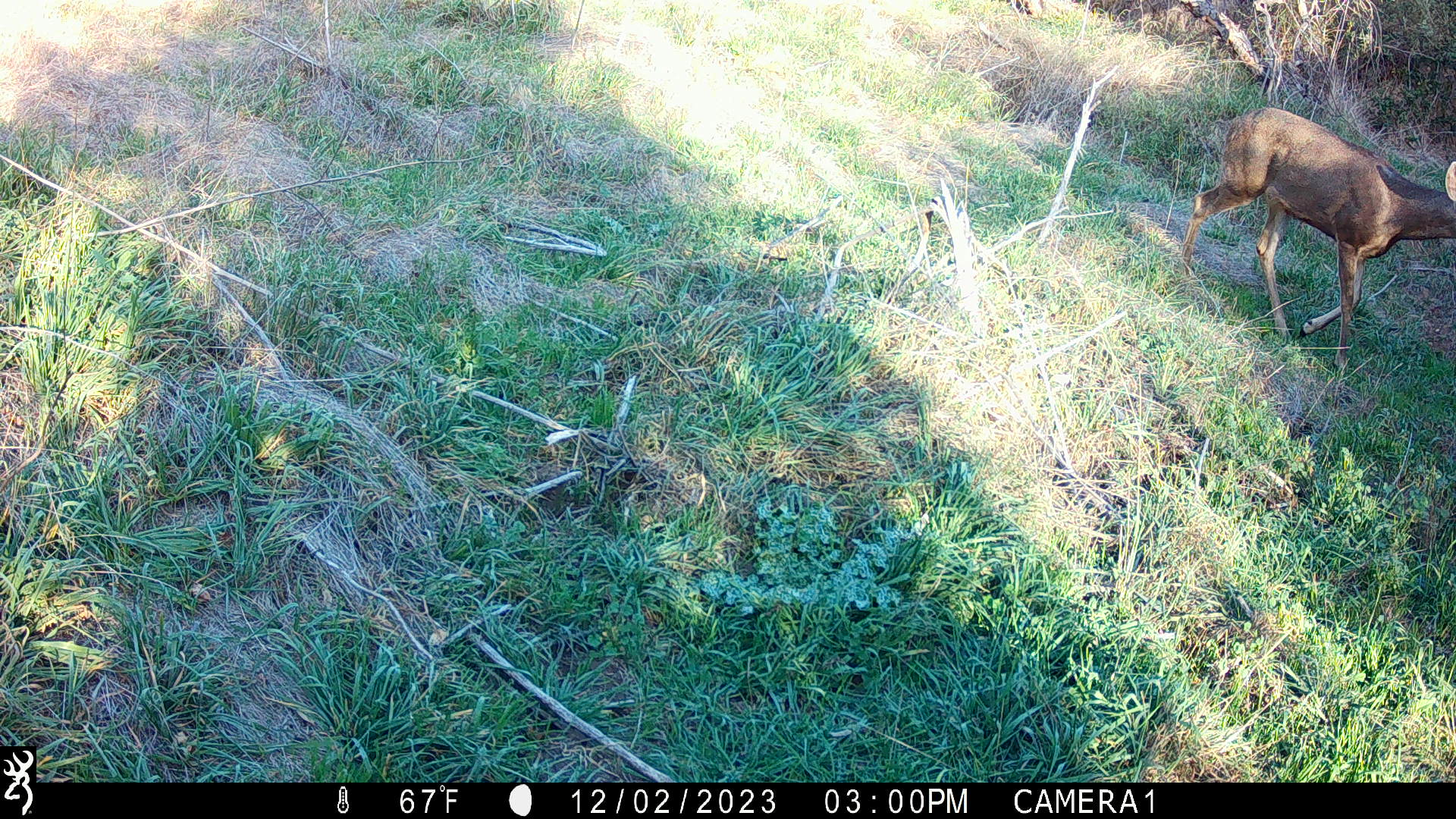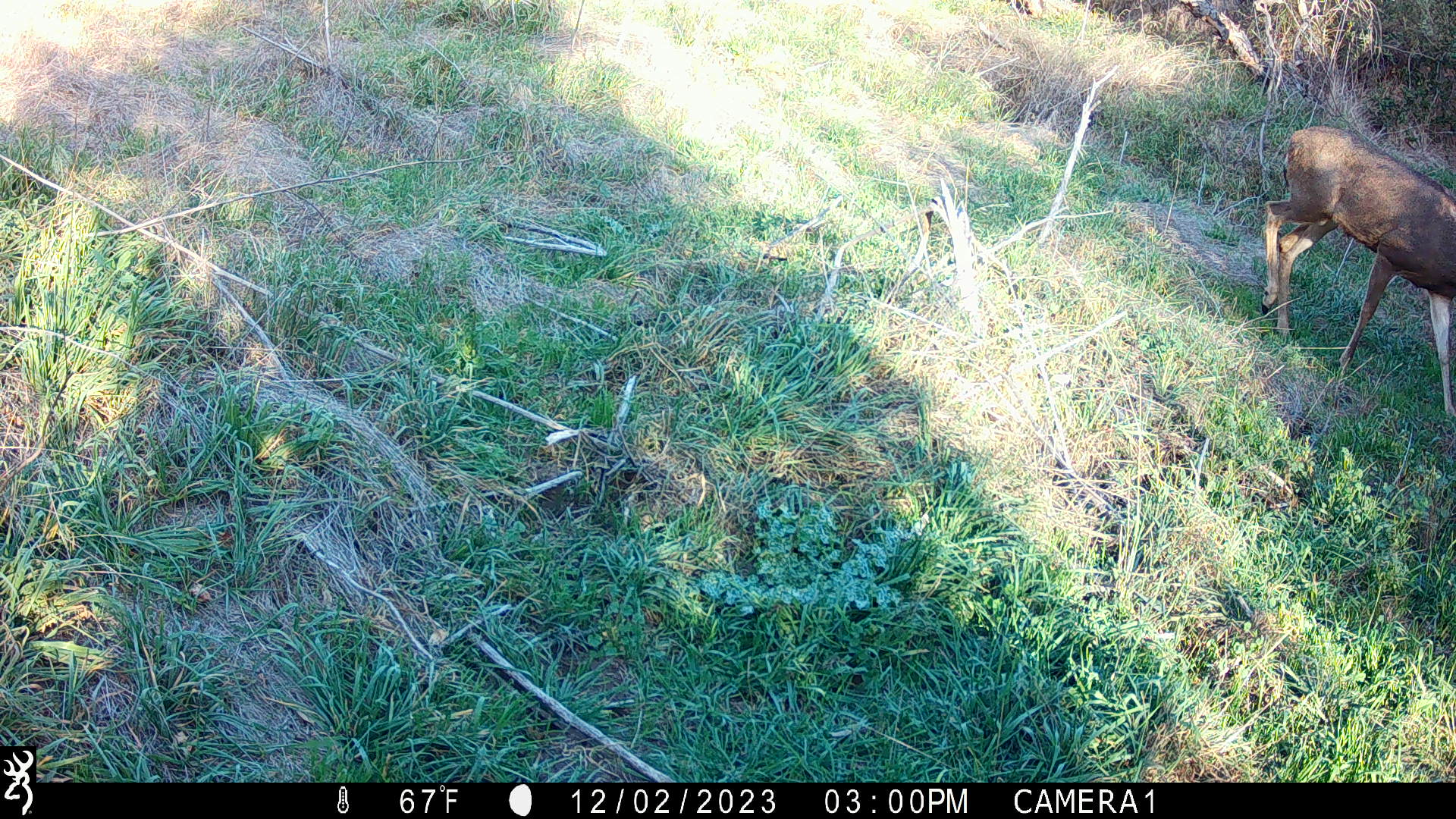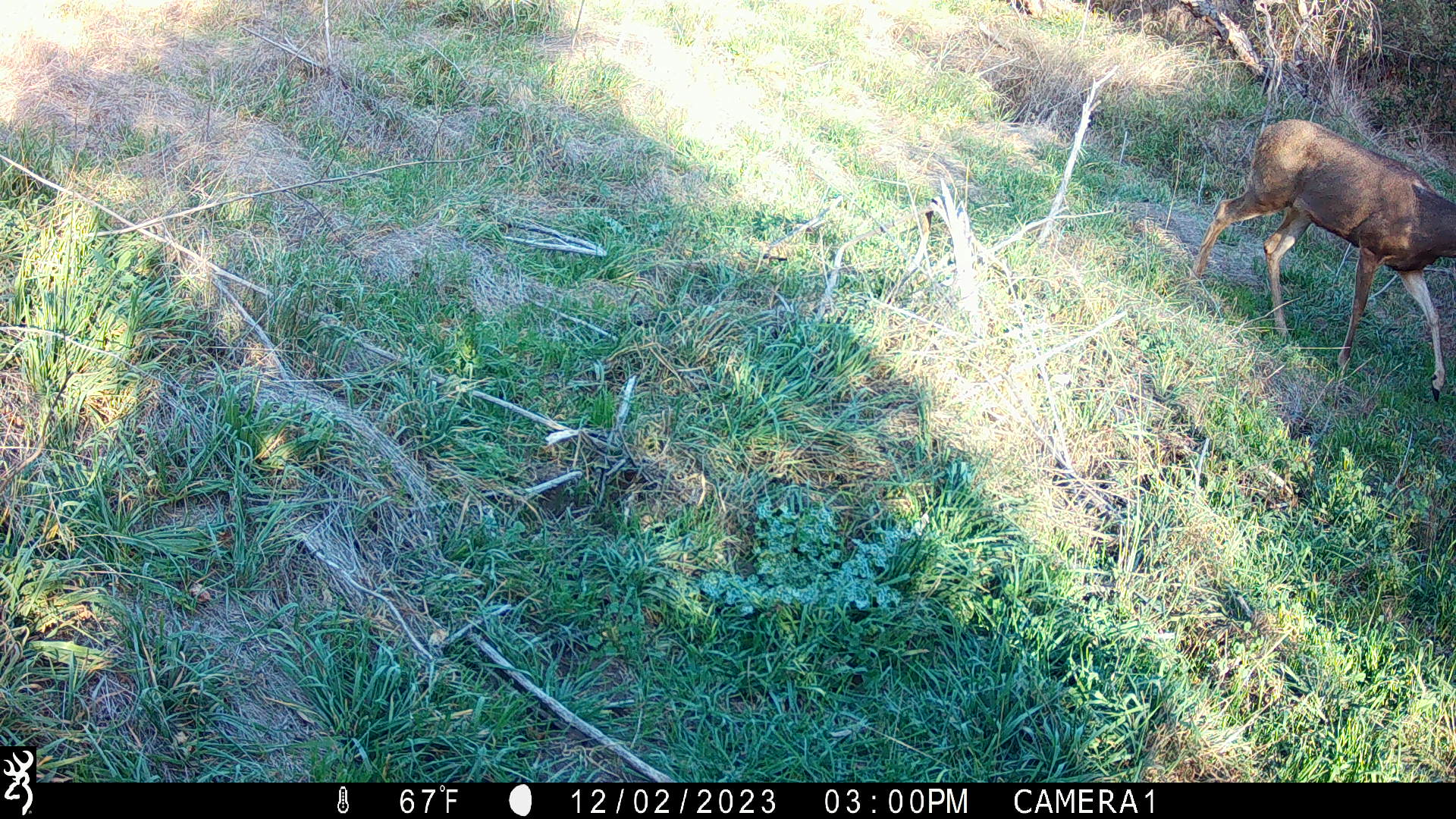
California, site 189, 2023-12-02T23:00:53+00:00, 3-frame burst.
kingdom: Animalia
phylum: Chordata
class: Mammalia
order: Artiodactyla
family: Cervidae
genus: Odocoileus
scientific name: Odocoileus hemionus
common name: mule deer